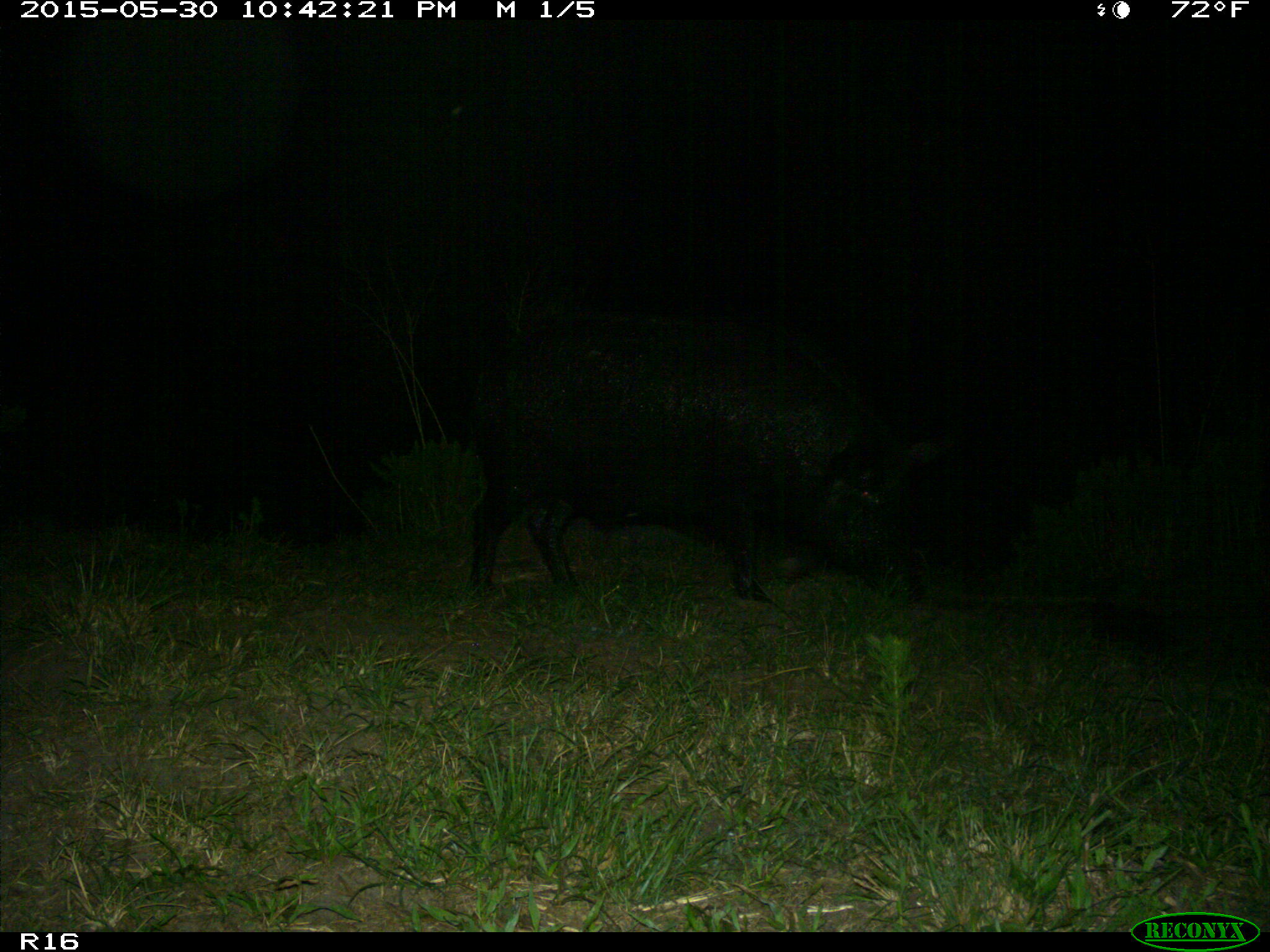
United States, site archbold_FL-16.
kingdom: Animalia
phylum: Chordata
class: Mammalia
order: Artiodactyla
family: Suidae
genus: Sus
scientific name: Sus scrofa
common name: wild boar